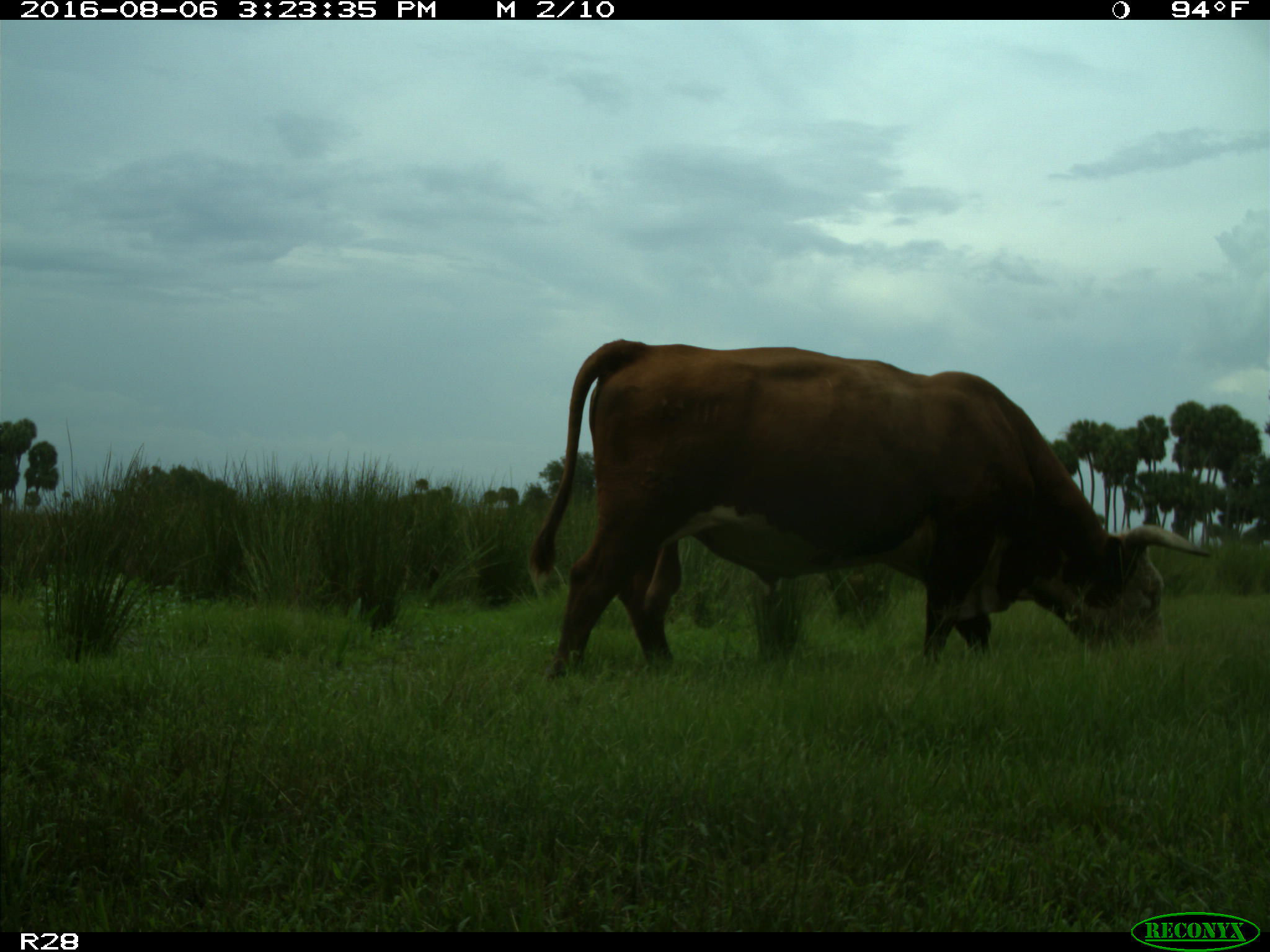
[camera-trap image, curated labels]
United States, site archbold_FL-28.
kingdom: Animalia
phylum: Chordata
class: Mammalia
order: Artiodactyla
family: Bovidae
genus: Bos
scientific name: Bos taurus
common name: domestic cow